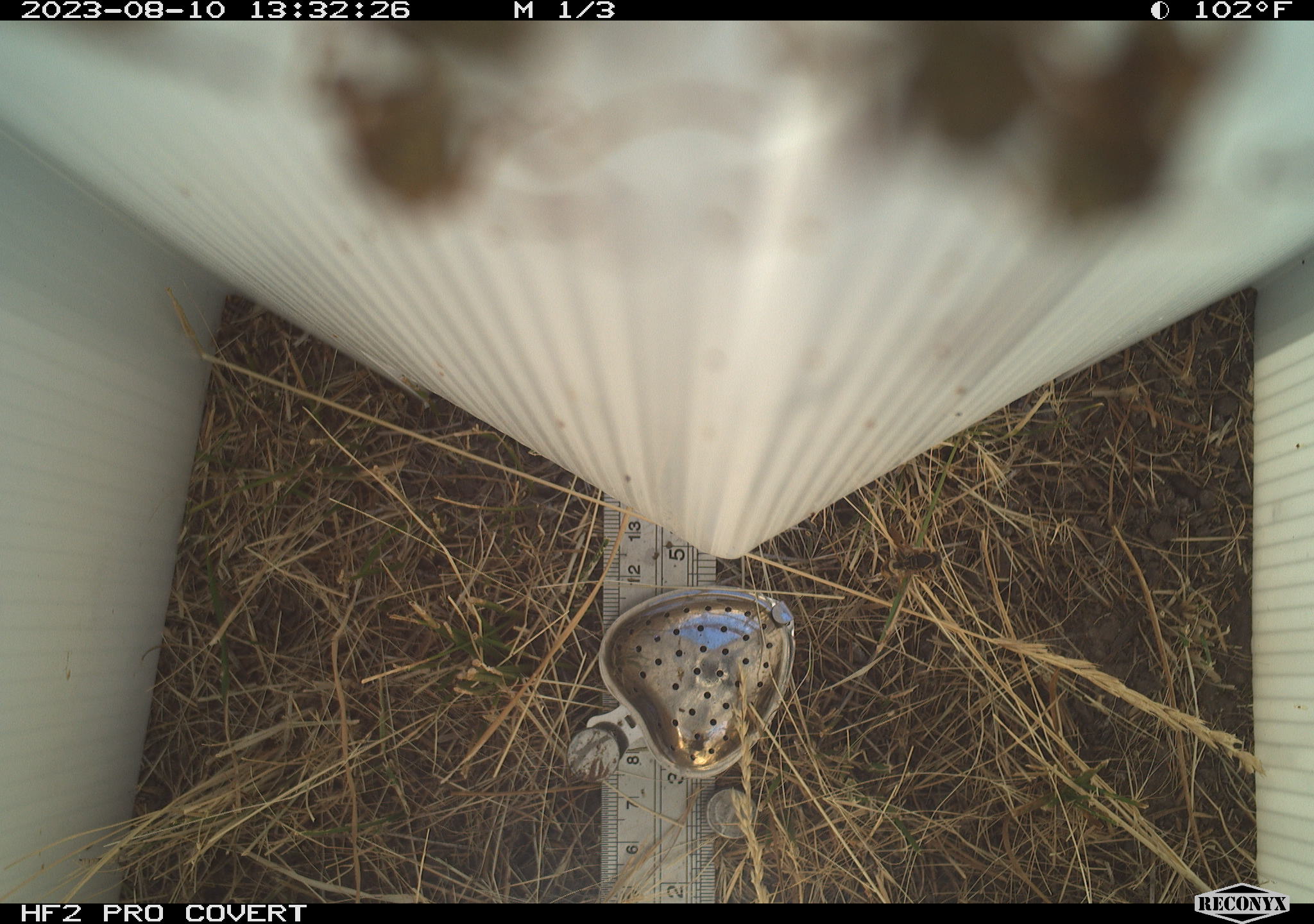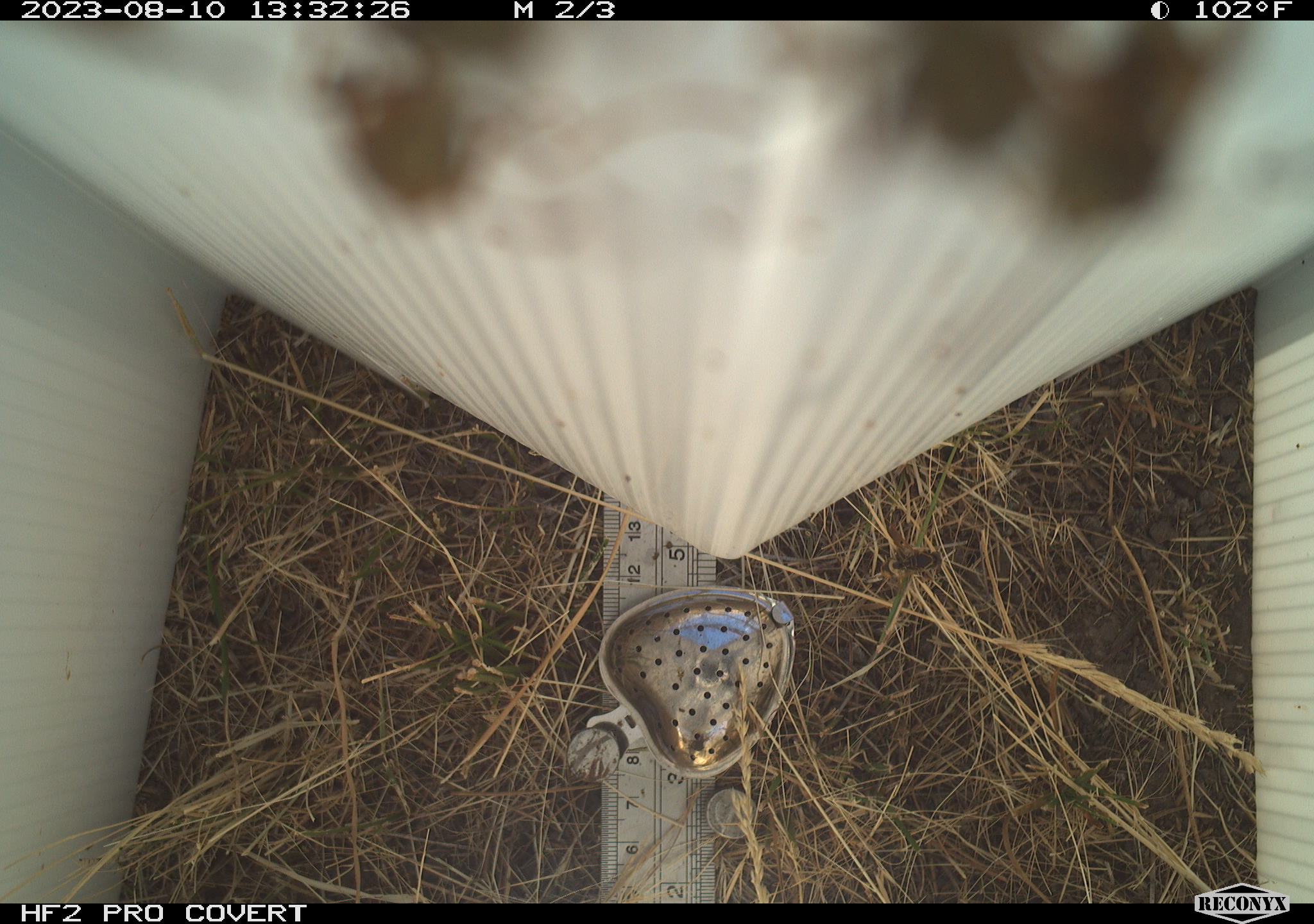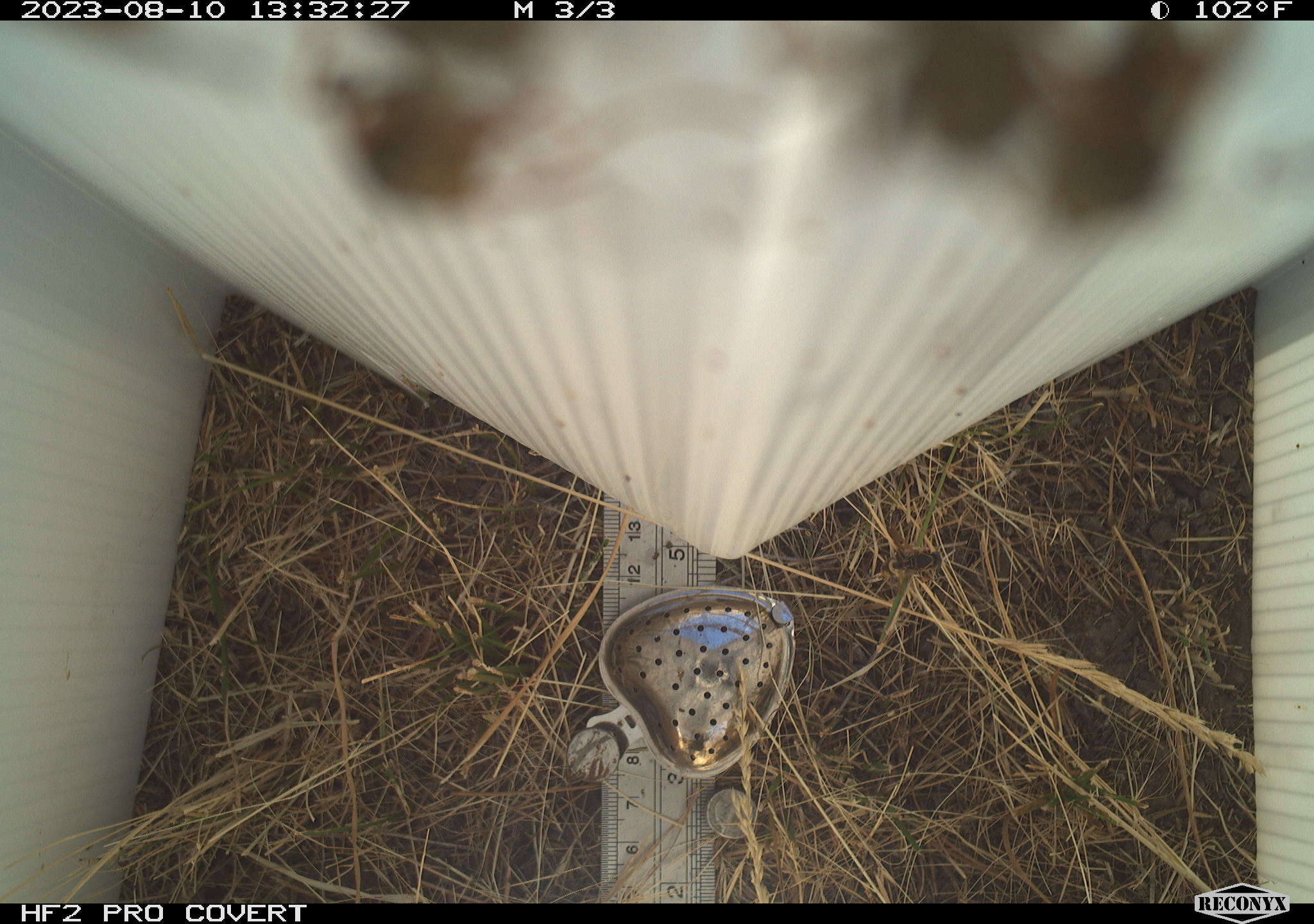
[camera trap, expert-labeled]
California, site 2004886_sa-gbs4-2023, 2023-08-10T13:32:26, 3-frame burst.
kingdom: Animalia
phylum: Arthropoda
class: Insecta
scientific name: Insecta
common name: insect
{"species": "insect (Insecta)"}